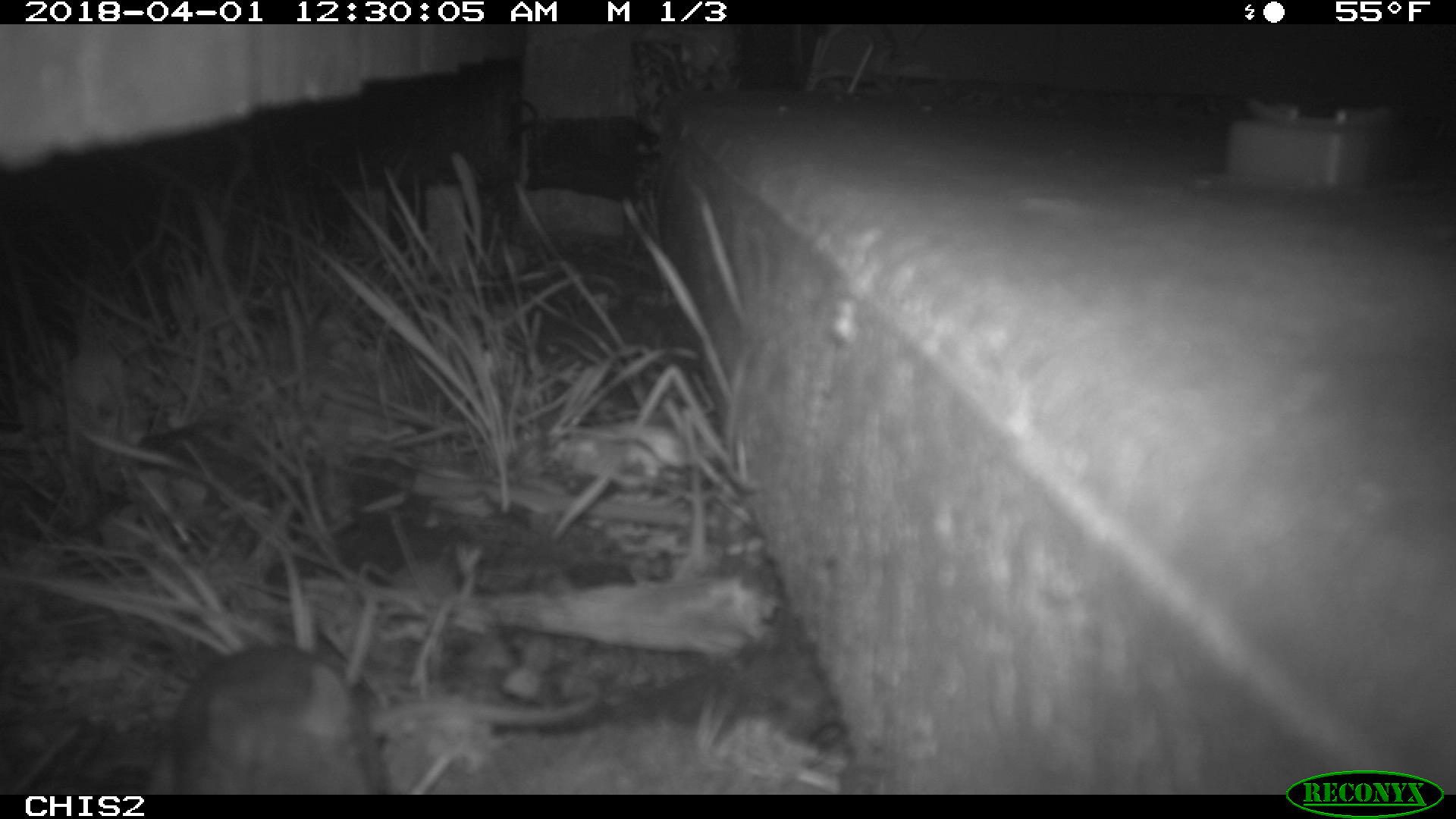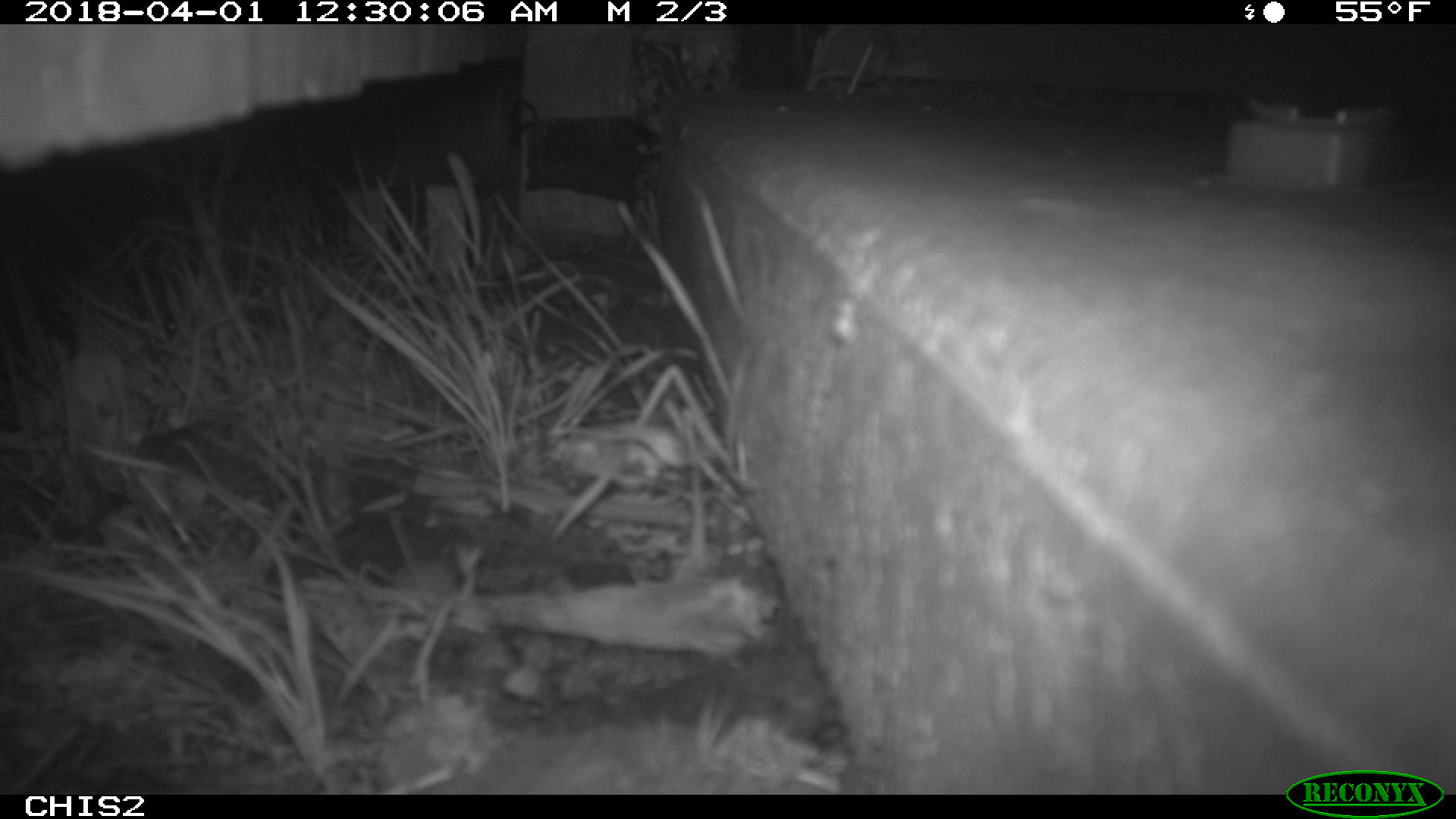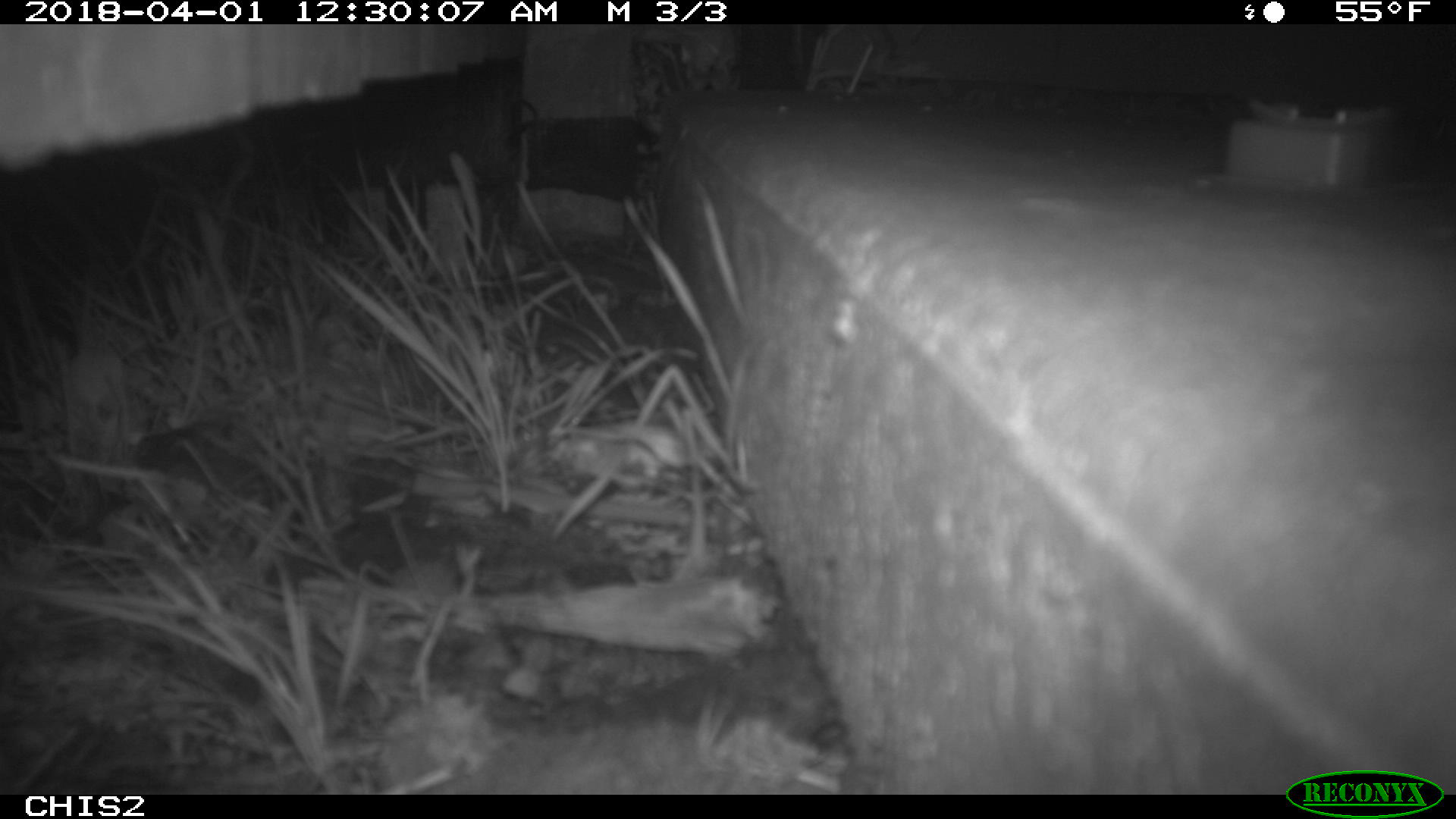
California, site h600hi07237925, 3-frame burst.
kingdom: Animalia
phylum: Chordata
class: Mammalia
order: Rodentia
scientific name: Rodentia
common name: rodent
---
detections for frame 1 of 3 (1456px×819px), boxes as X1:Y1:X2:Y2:
rodent: 164:645:389:792